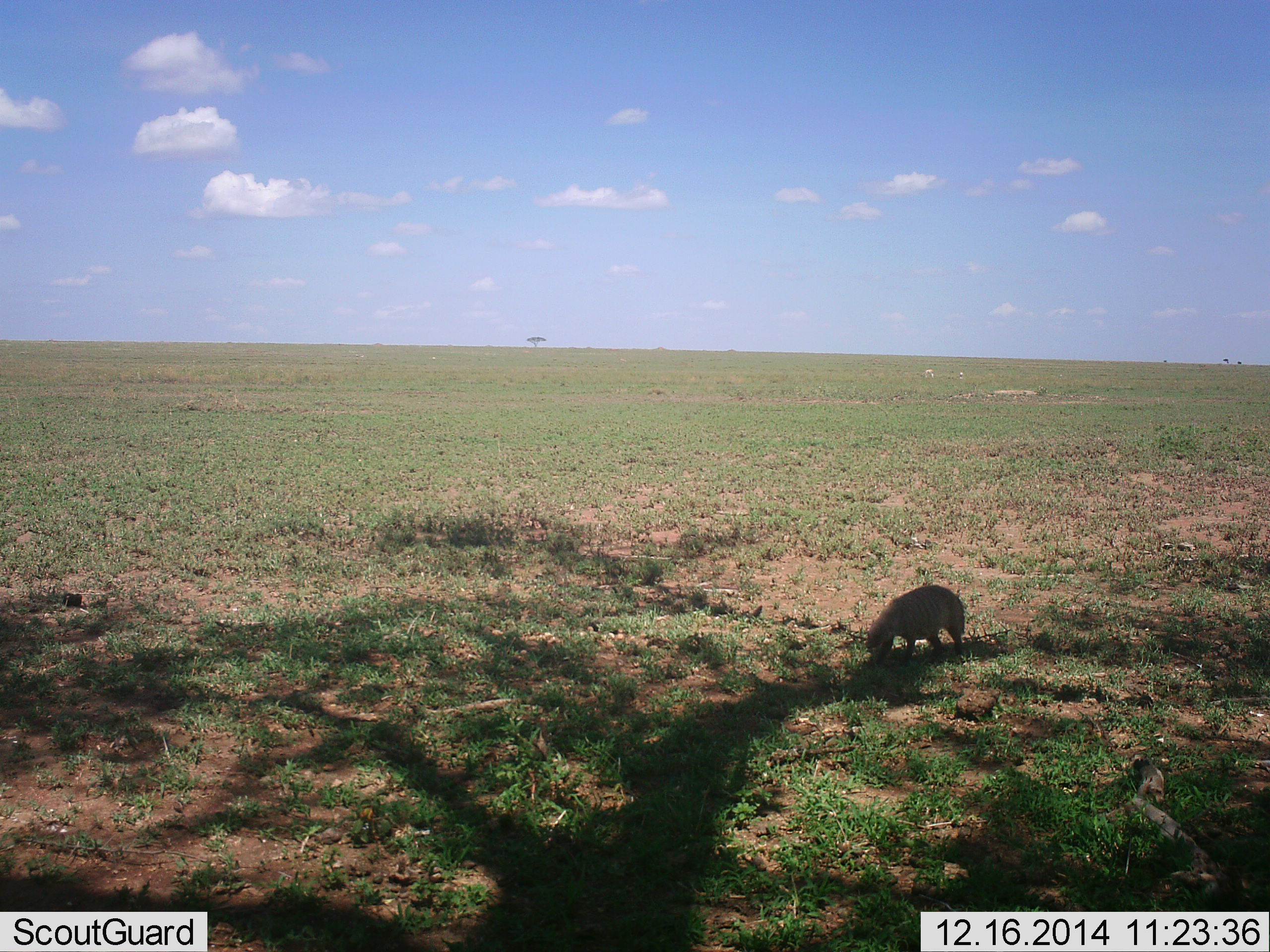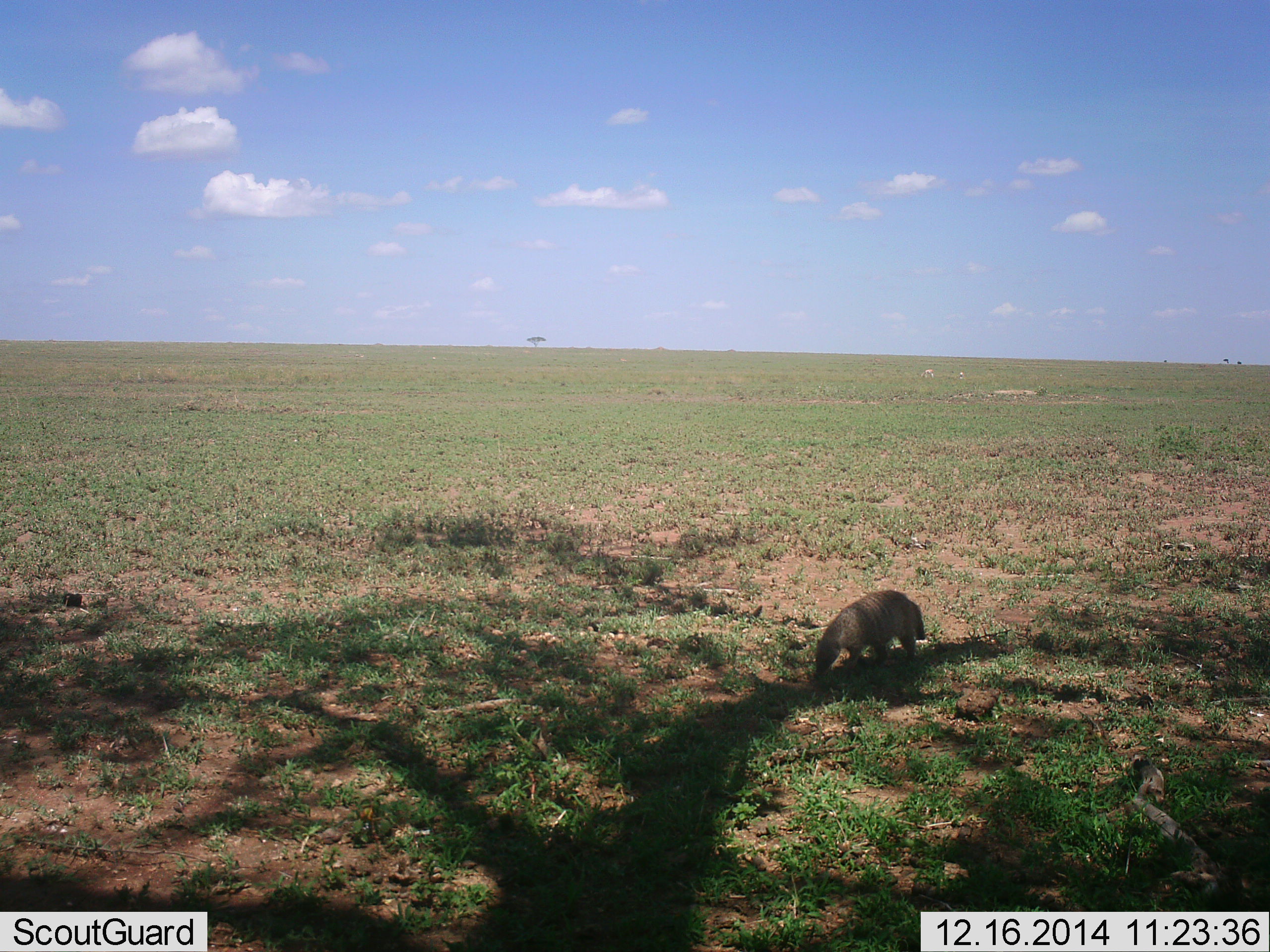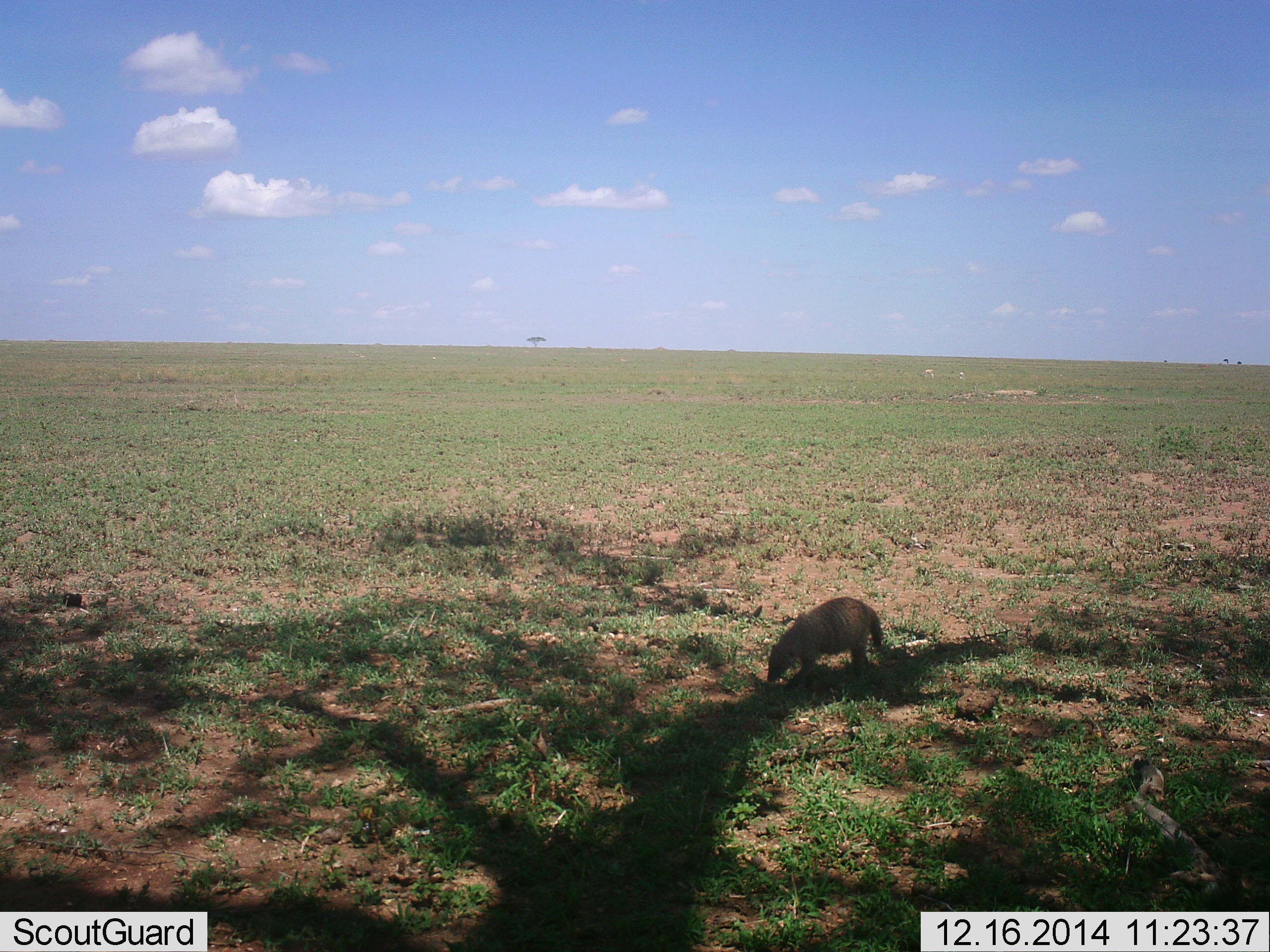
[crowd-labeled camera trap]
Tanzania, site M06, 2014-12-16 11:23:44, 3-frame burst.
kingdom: Animalia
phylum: Chordata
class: Mammalia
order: Carnivora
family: Herpestidae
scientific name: Herpestidae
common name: mongoose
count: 1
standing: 18%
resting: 0%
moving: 91%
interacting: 9%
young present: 0%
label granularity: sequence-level